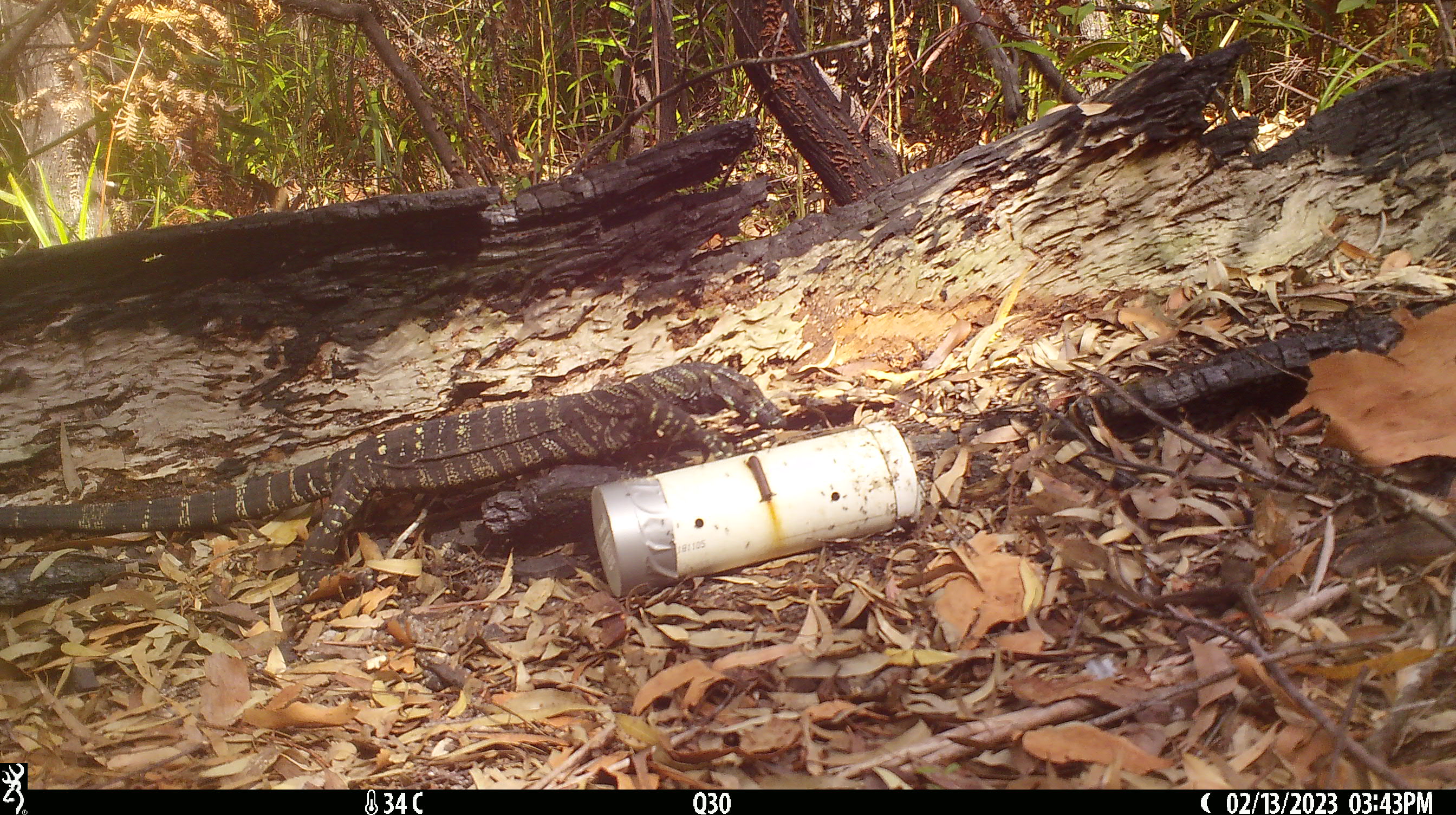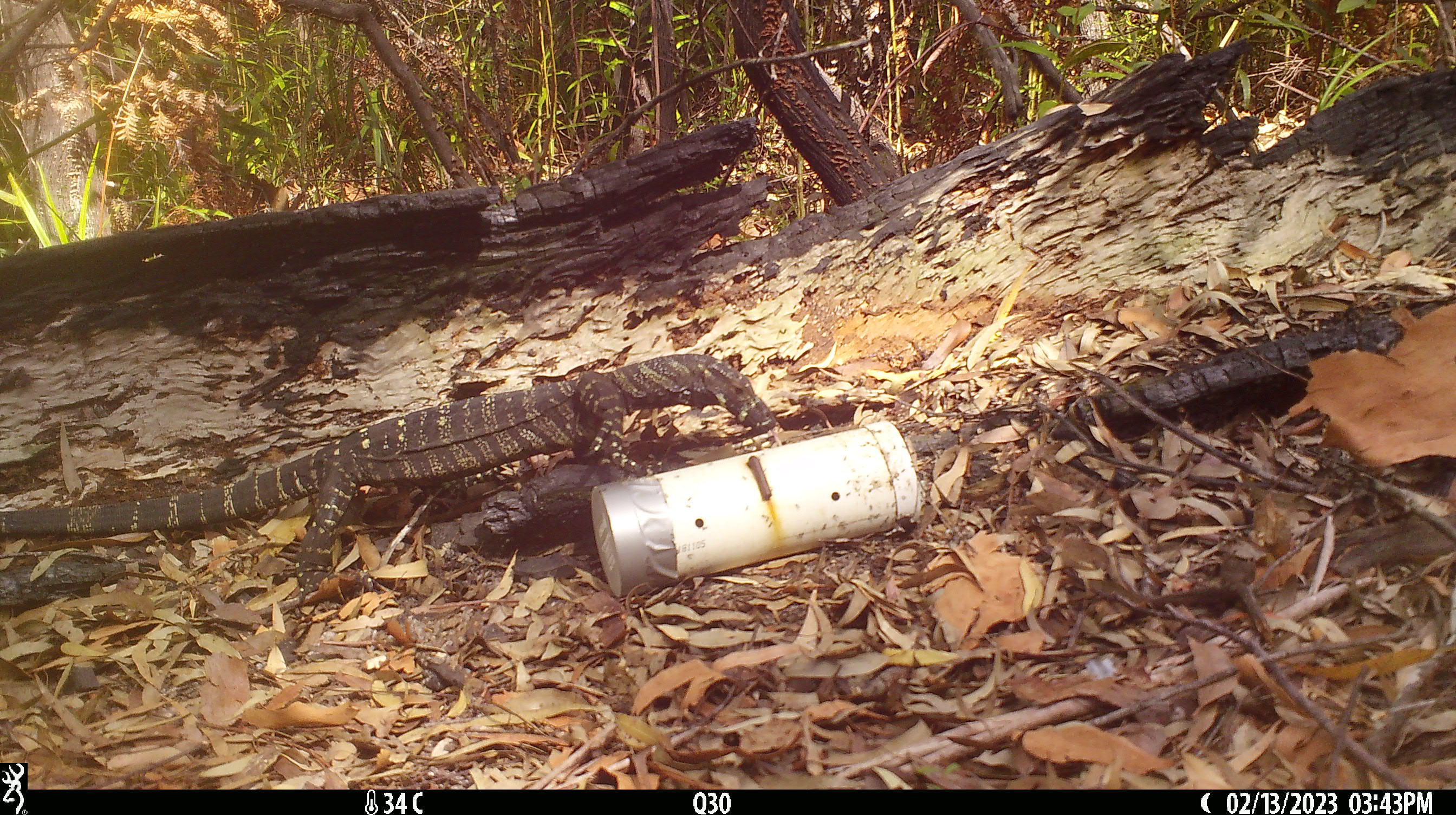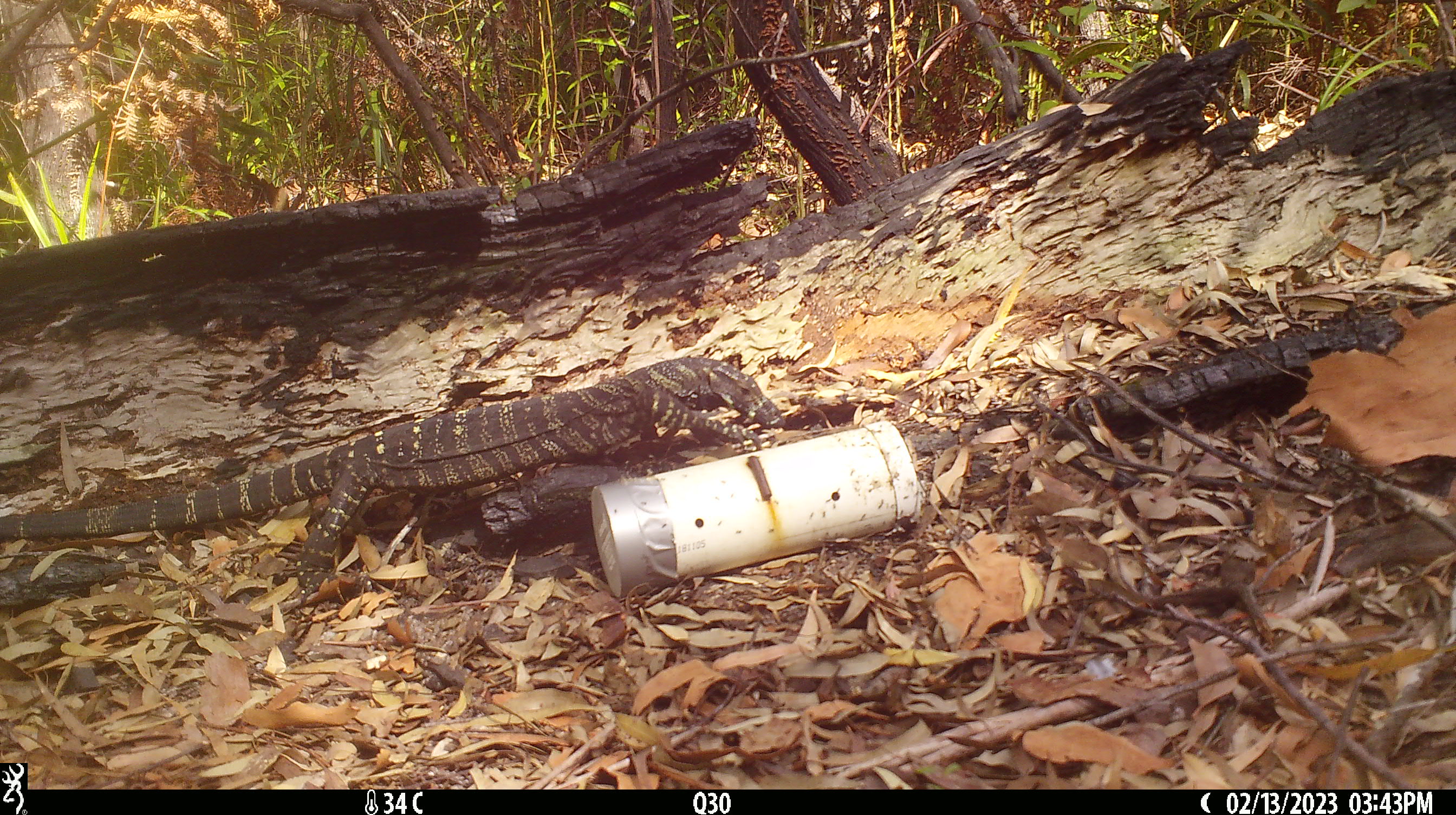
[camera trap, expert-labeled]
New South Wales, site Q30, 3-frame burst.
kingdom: Animalia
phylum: Chordata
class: Reptilia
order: Squamata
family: Varanidae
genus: Varanus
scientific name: Varanus varius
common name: lace monitor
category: goanna